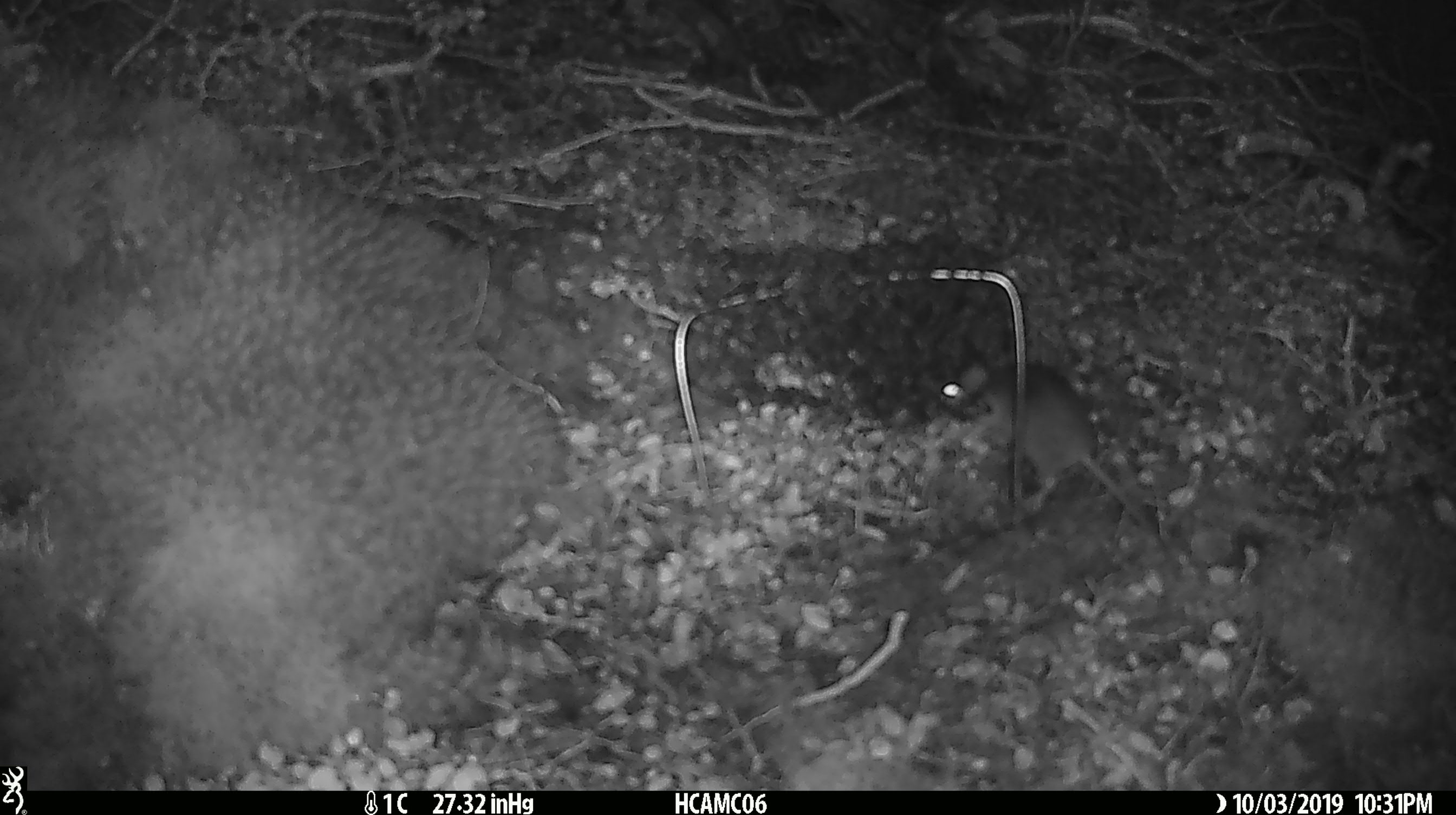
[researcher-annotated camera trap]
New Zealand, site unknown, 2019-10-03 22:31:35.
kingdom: Animalia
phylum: Chordata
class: Mammalia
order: Rodentia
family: Muridae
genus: Mus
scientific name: Mus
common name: mouse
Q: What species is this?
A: Mouse (Mus).